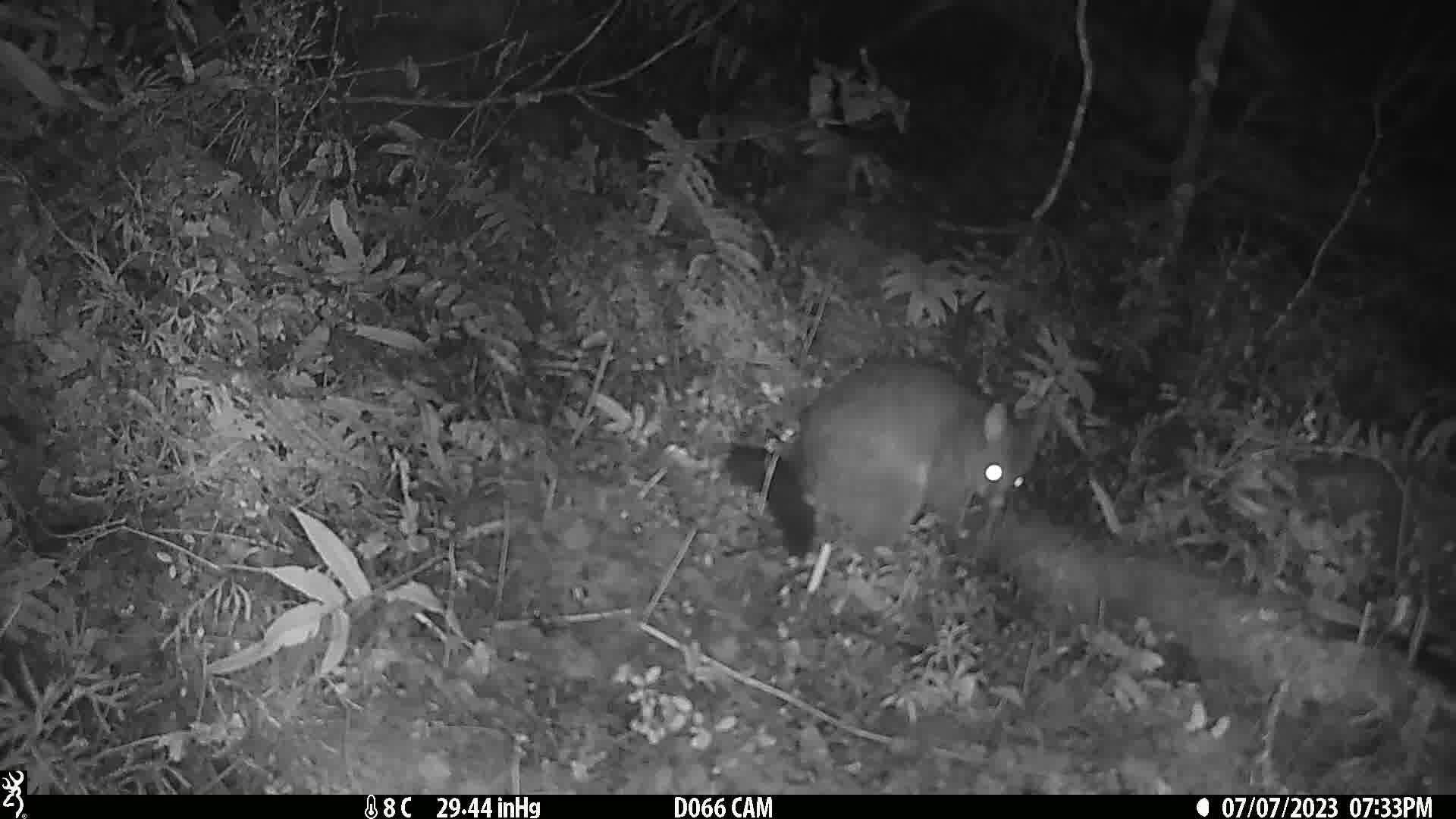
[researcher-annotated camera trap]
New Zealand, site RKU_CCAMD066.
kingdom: Animalia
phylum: Chordata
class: Mammalia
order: Diprotodontia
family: Phalangeridae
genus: Trichosurus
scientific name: Trichosurus vulpecula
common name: common brushtail possum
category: possum